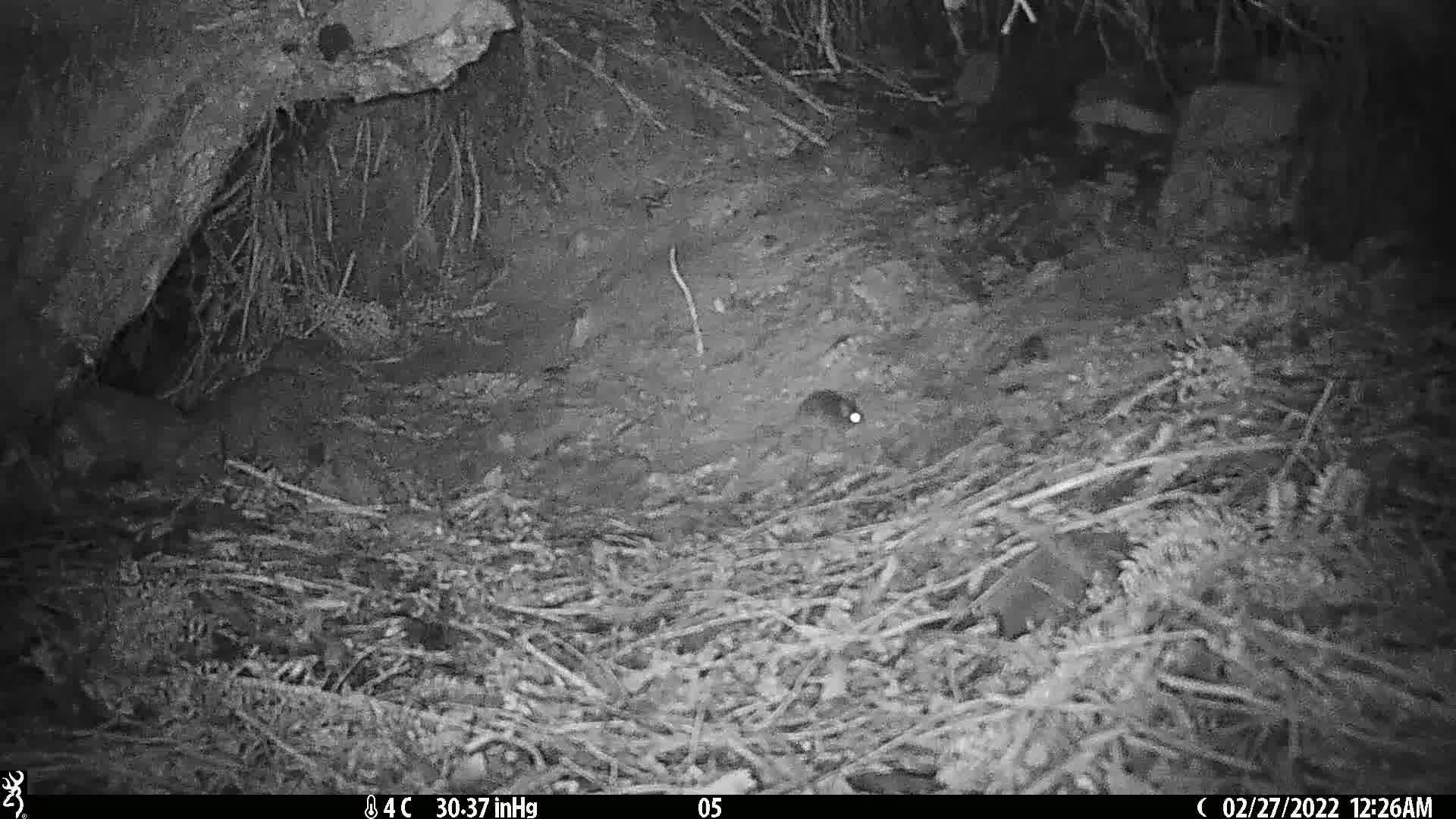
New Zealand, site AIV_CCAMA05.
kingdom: Animalia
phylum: Chordata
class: Mammalia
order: Rodentia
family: Muridae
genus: Mus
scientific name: Mus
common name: mouse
Mouse (Mus).